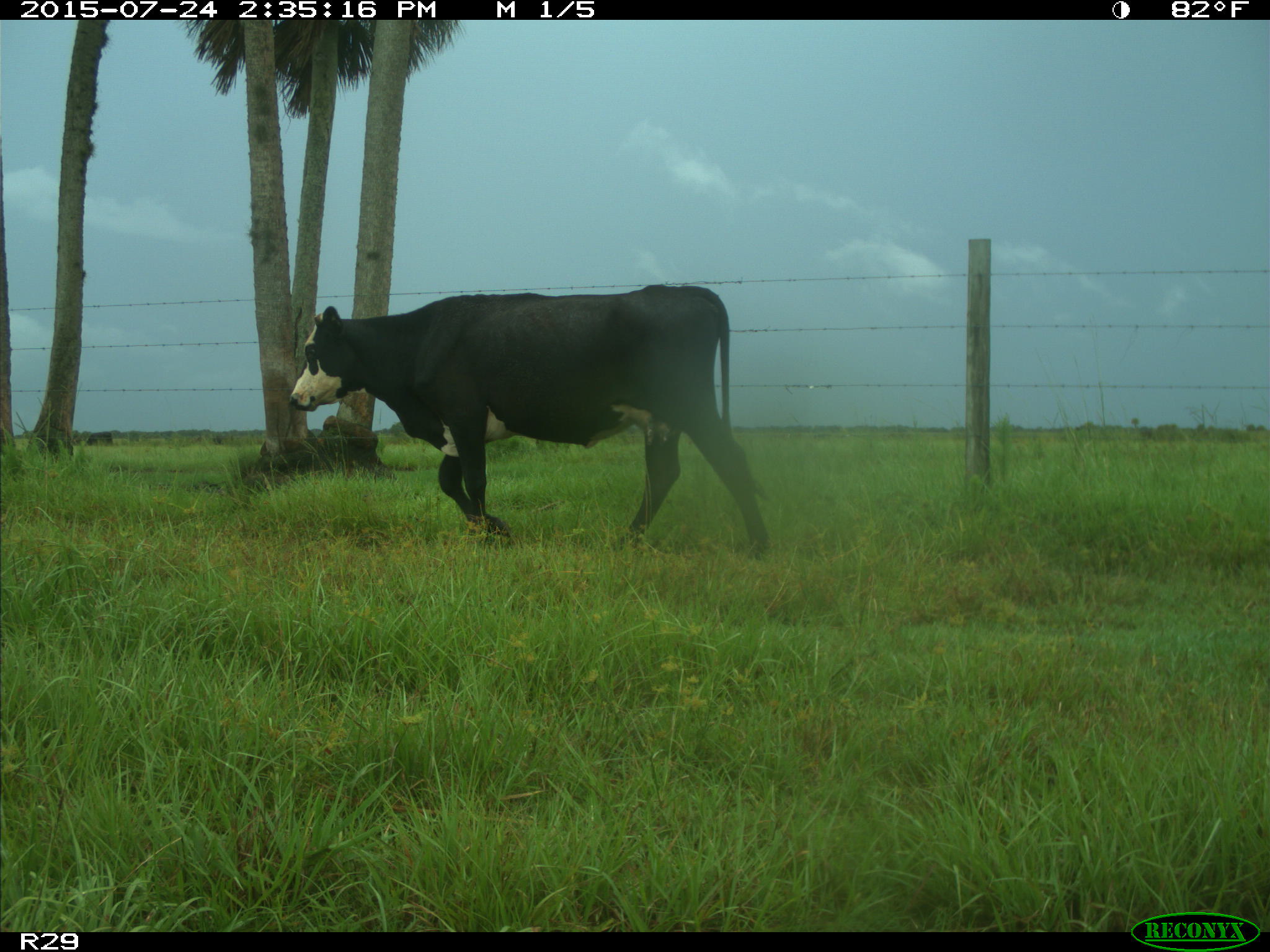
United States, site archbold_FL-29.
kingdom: Animalia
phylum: Chordata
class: Mammalia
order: Artiodactyla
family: Bovidae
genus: Bos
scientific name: Bos taurus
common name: domestic cow